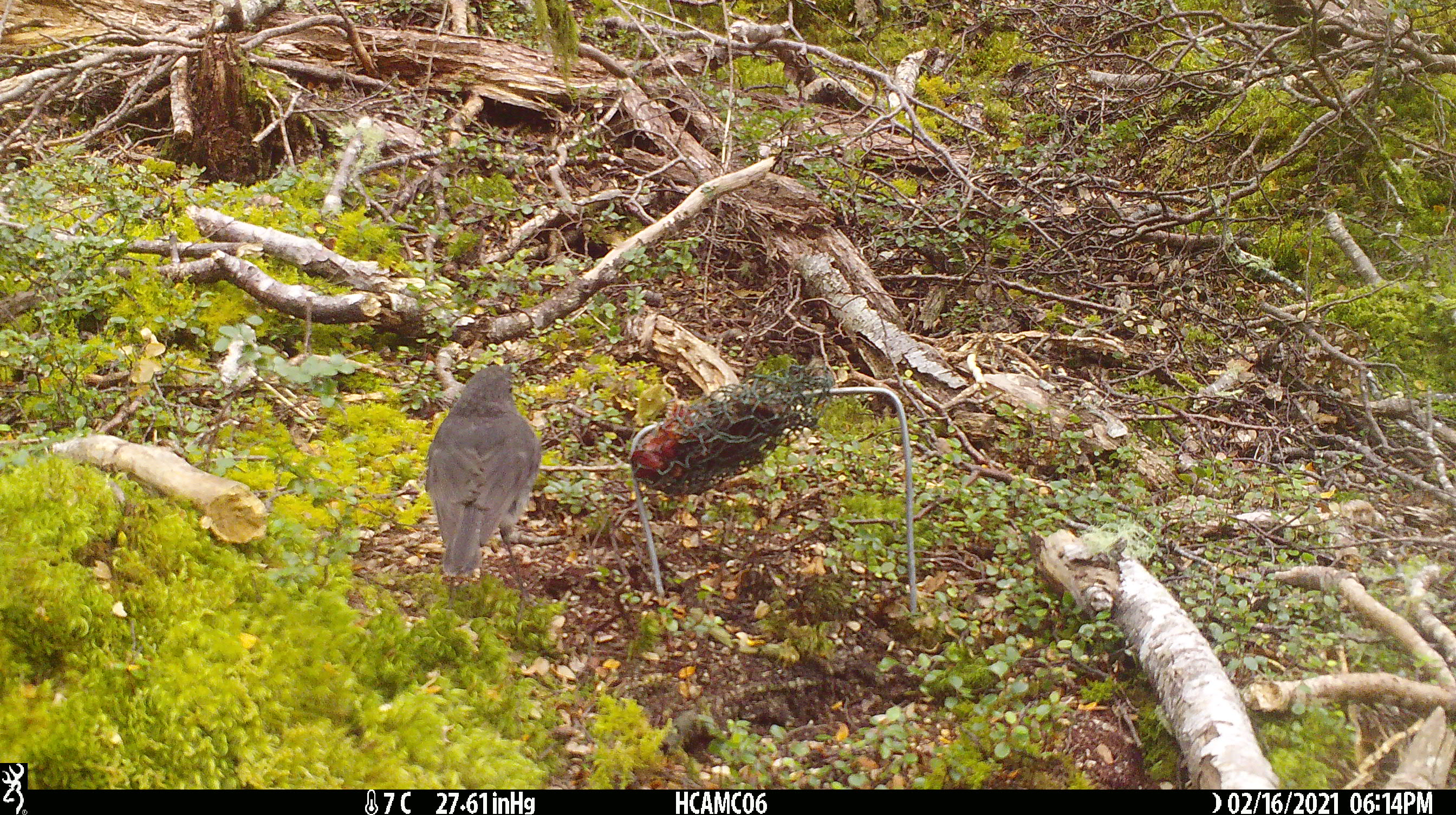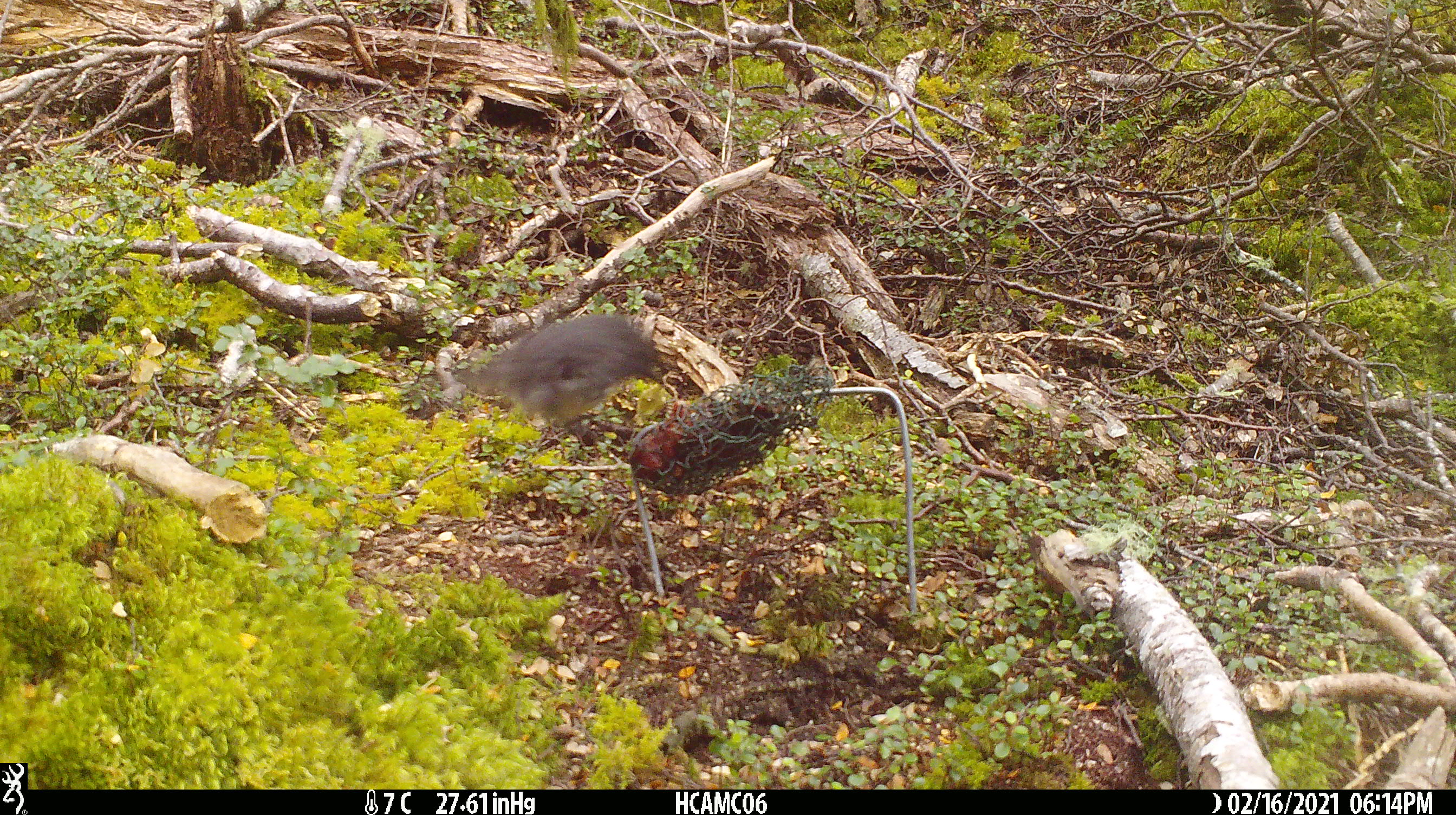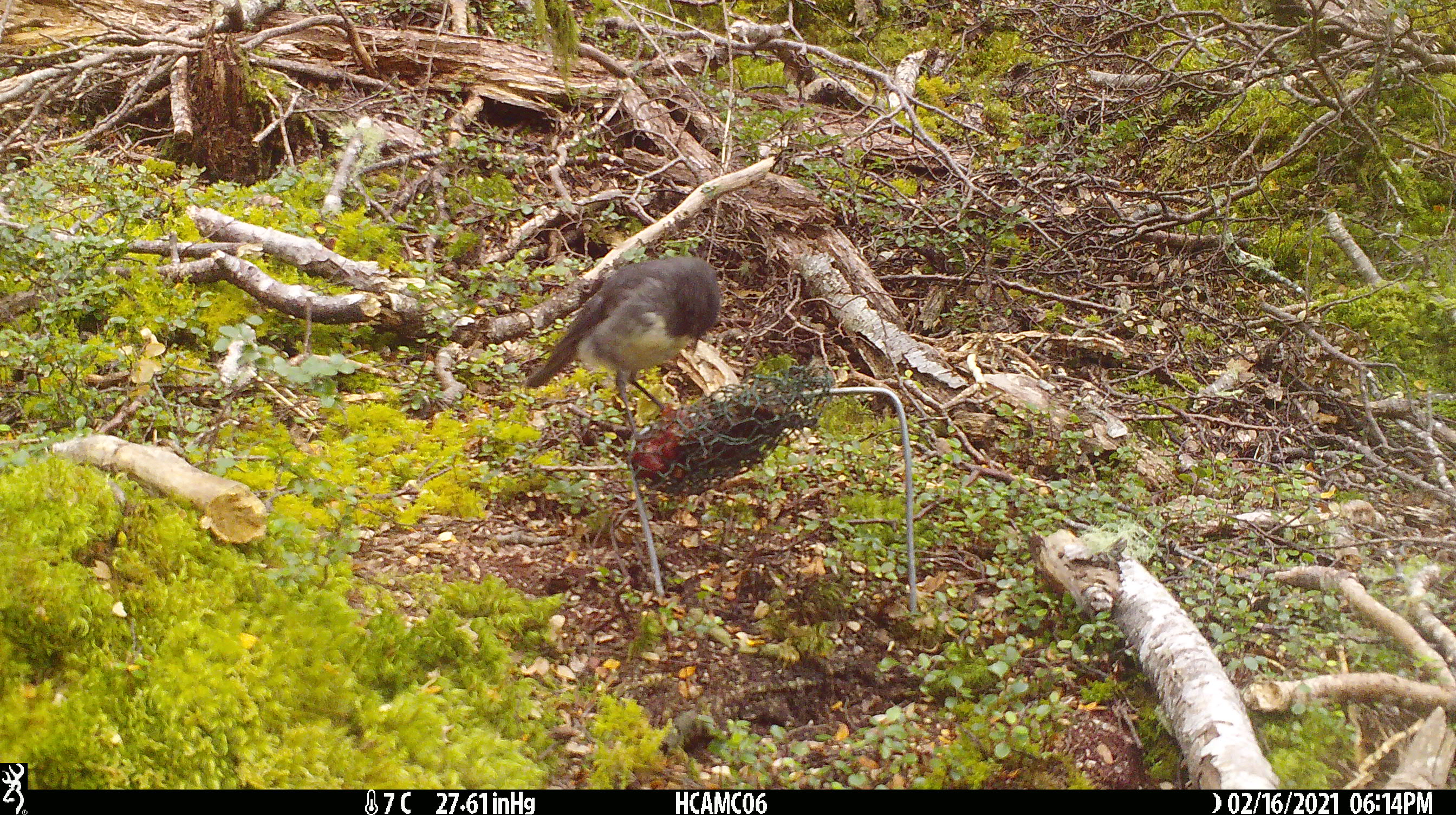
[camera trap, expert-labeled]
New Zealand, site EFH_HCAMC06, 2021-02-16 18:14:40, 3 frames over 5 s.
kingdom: Animalia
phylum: Chordata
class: Aves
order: Passeriformes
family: Petroicidae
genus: Petroica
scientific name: Petroica australis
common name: new zealand robin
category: robin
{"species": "robin (new zealand robin) (Petroica australis)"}